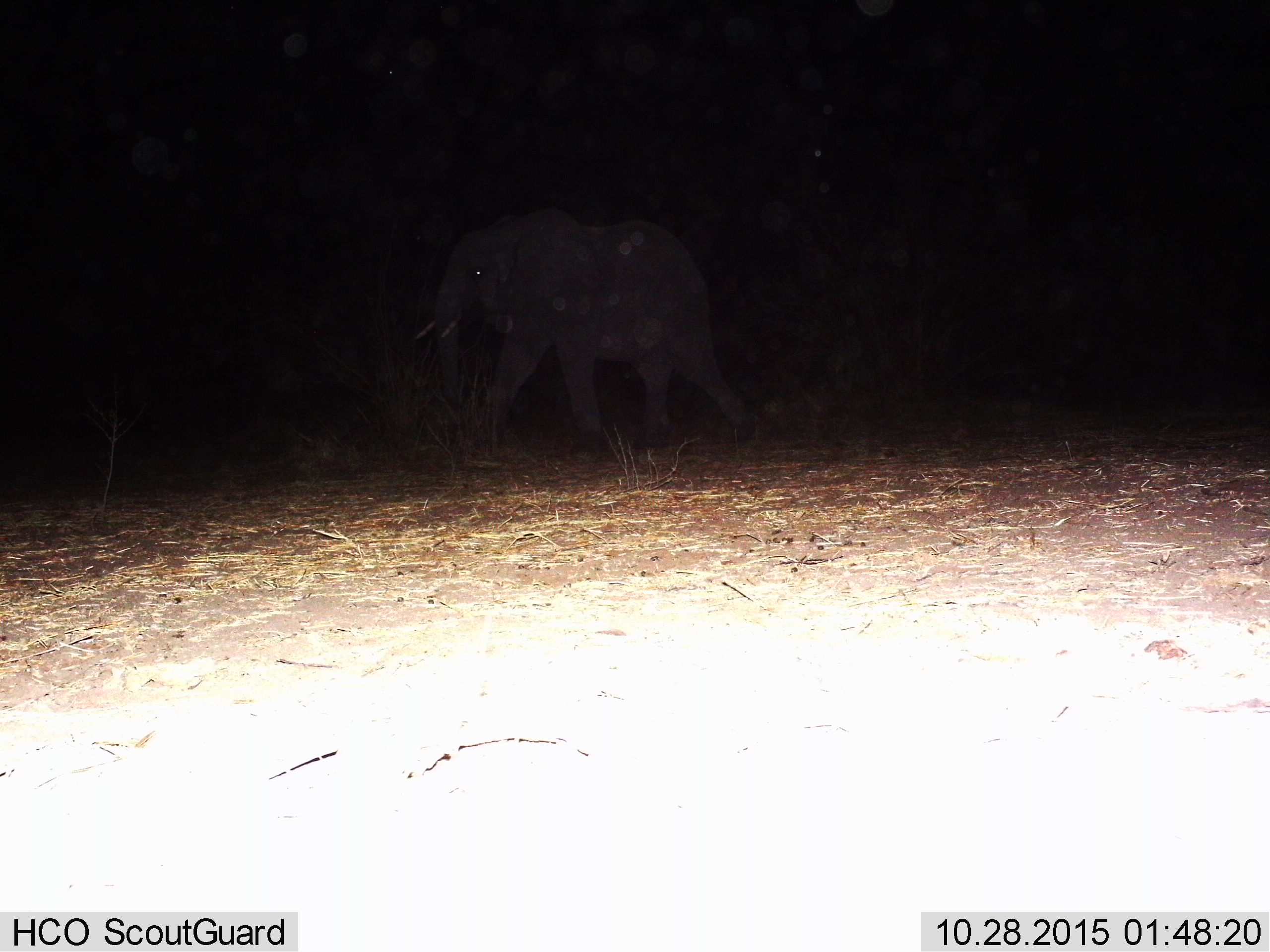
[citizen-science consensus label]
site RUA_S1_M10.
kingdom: Animalia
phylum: Chordata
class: Mammalia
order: Proboscidea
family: Elephantidae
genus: Loxodonta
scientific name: Loxodonta africana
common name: african bush elephant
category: elephant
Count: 1.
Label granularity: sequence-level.